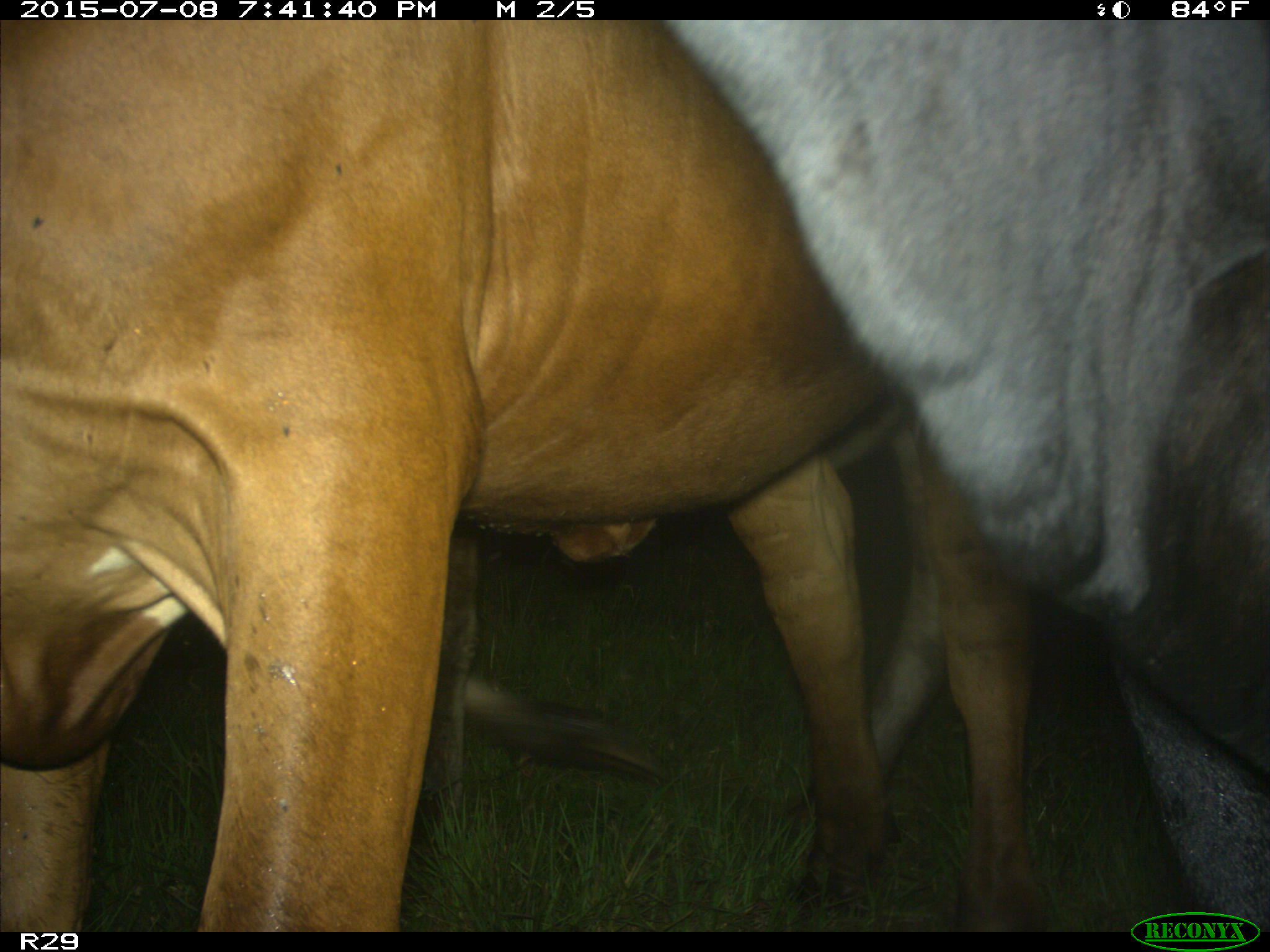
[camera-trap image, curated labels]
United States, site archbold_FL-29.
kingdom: Animalia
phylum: Chordata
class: Mammalia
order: Artiodactyla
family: Bovidae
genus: Bos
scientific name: Bos taurus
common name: domestic cow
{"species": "Bos taurus (domestic cow)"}